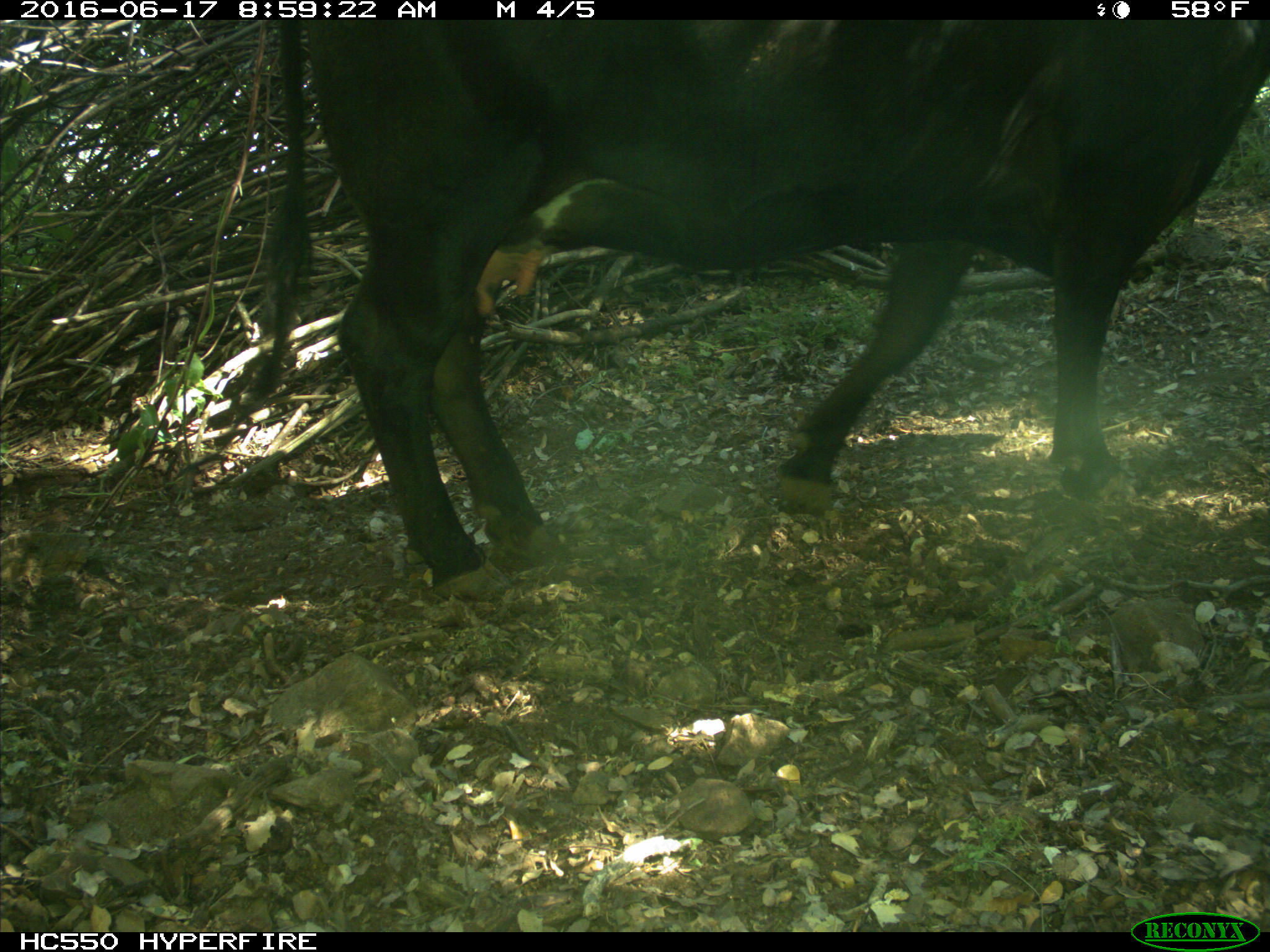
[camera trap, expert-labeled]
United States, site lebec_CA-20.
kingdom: Animalia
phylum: Chordata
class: Mammalia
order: Artiodactyla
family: Bovidae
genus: Bos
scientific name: Bos taurus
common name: domestic cow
Bos taurus (domestic cow).